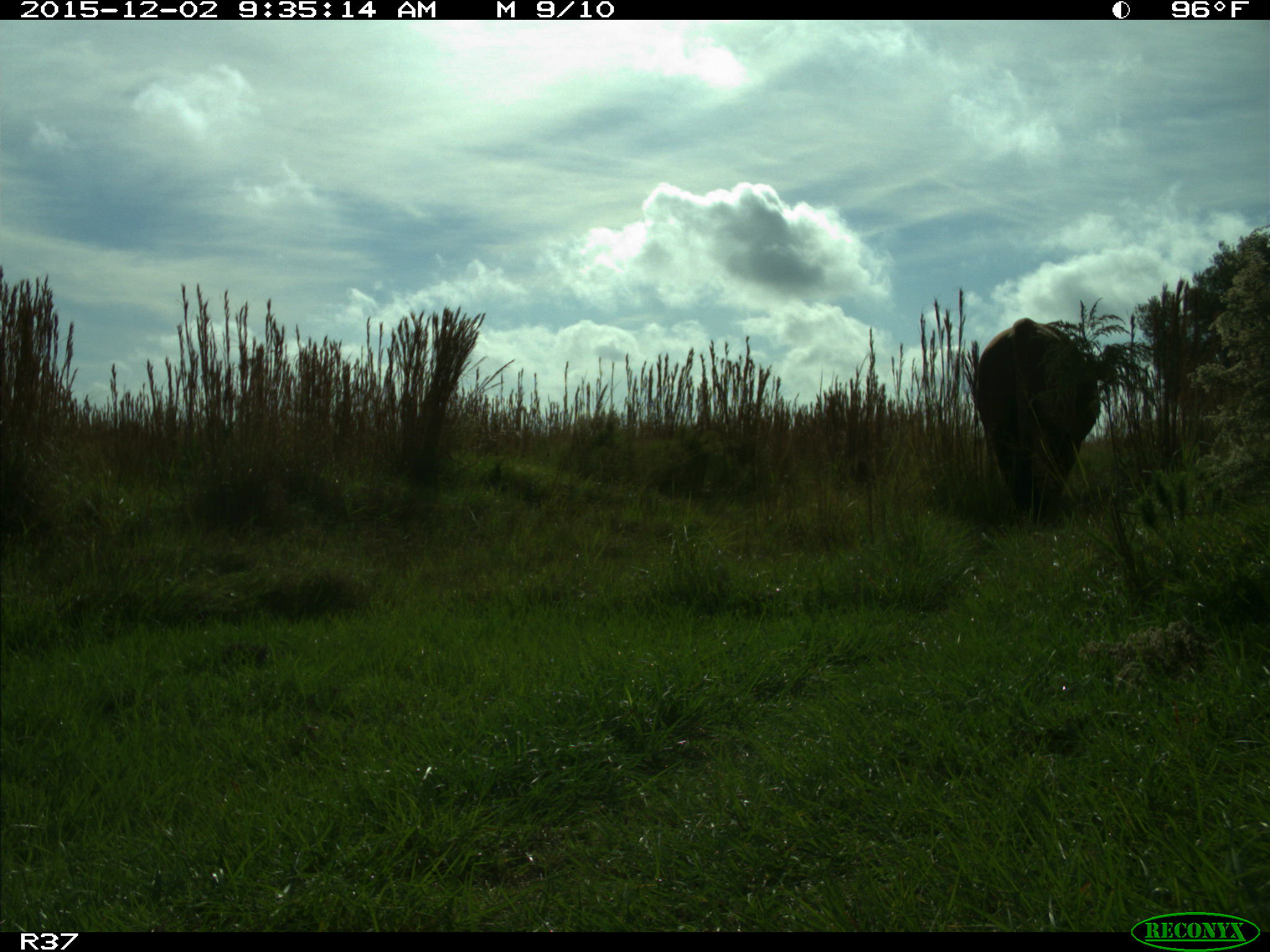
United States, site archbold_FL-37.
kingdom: Animalia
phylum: Chordata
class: Mammalia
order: Artiodactyla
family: Bovidae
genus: Bos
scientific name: Bos taurus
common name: domestic cow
Bos taurus (domestic cow).